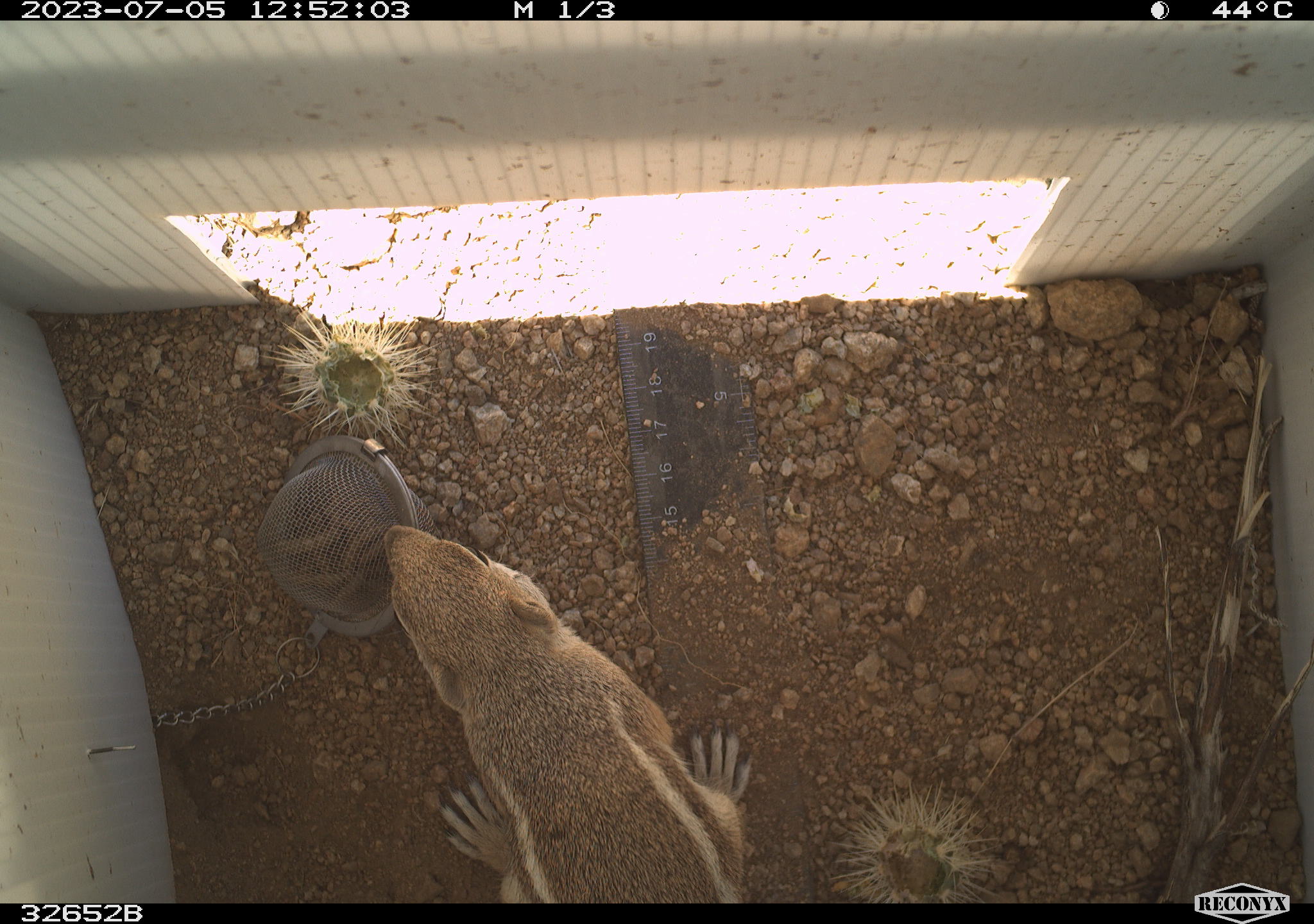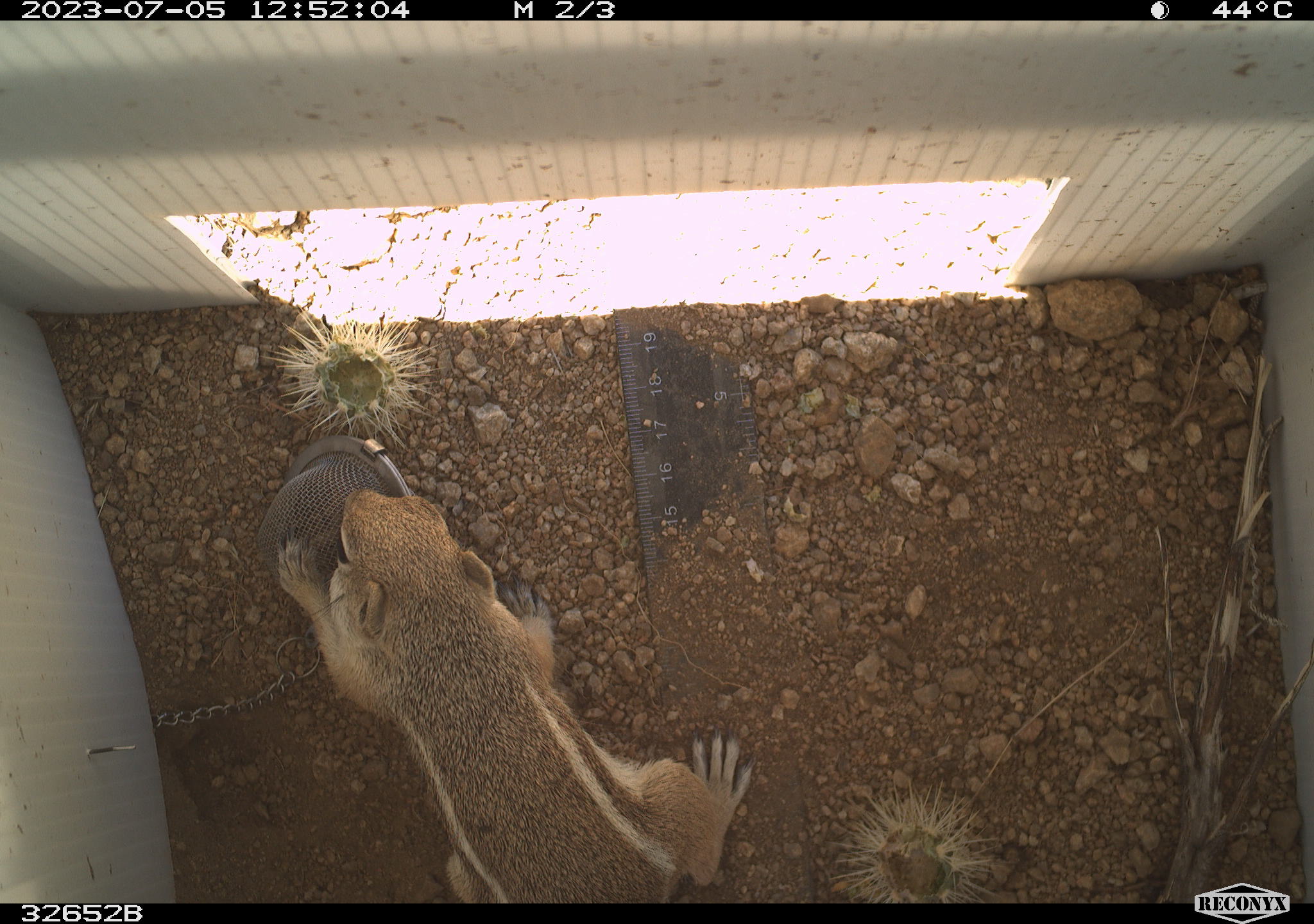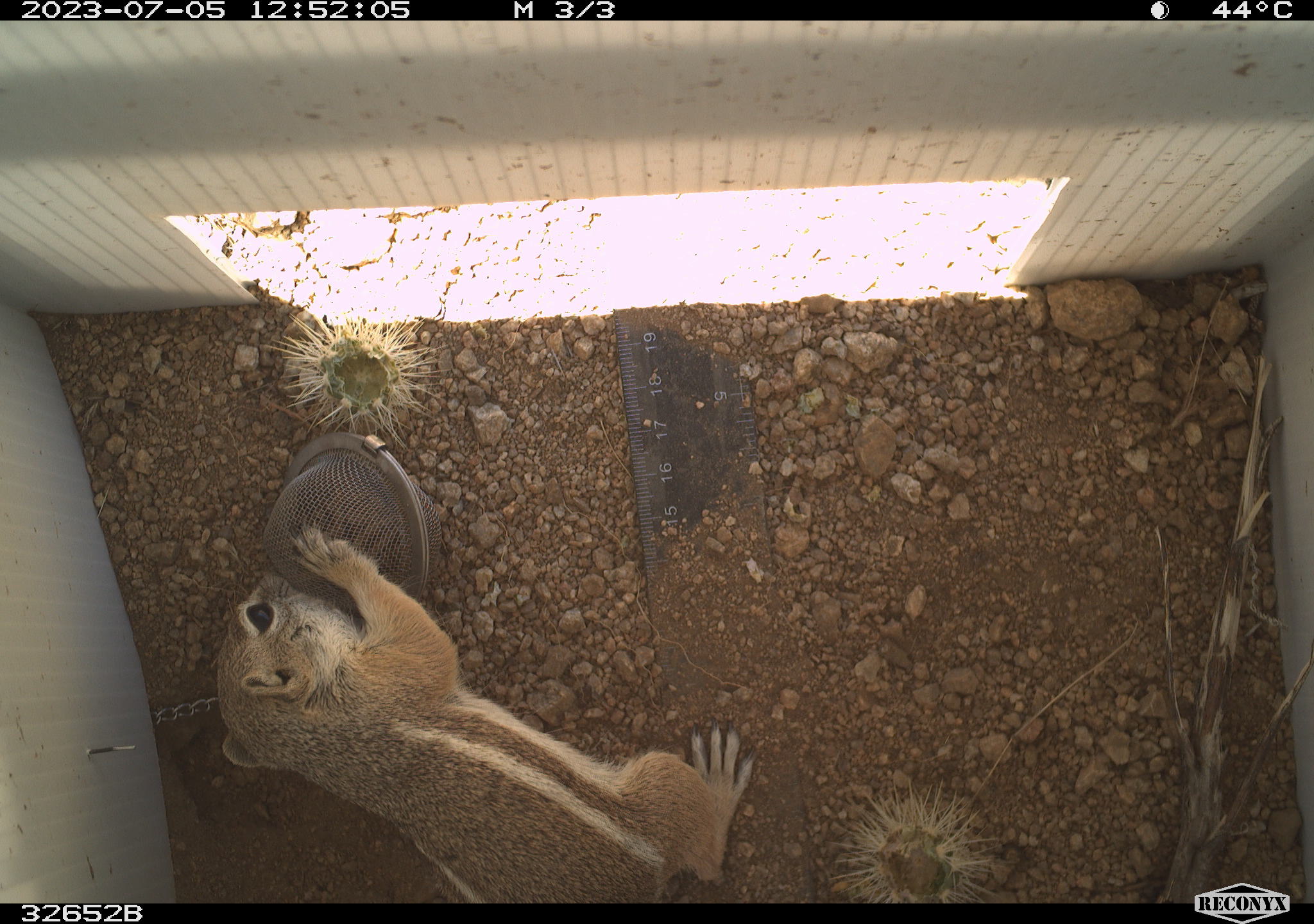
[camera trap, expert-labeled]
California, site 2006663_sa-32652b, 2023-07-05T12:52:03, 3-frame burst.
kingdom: Animalia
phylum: Chordata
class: Mammalia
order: Rodentia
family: Sciuridae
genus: Ammospermophilus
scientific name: Ammospermophilus leucurus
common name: white-tailed antelope squirrel